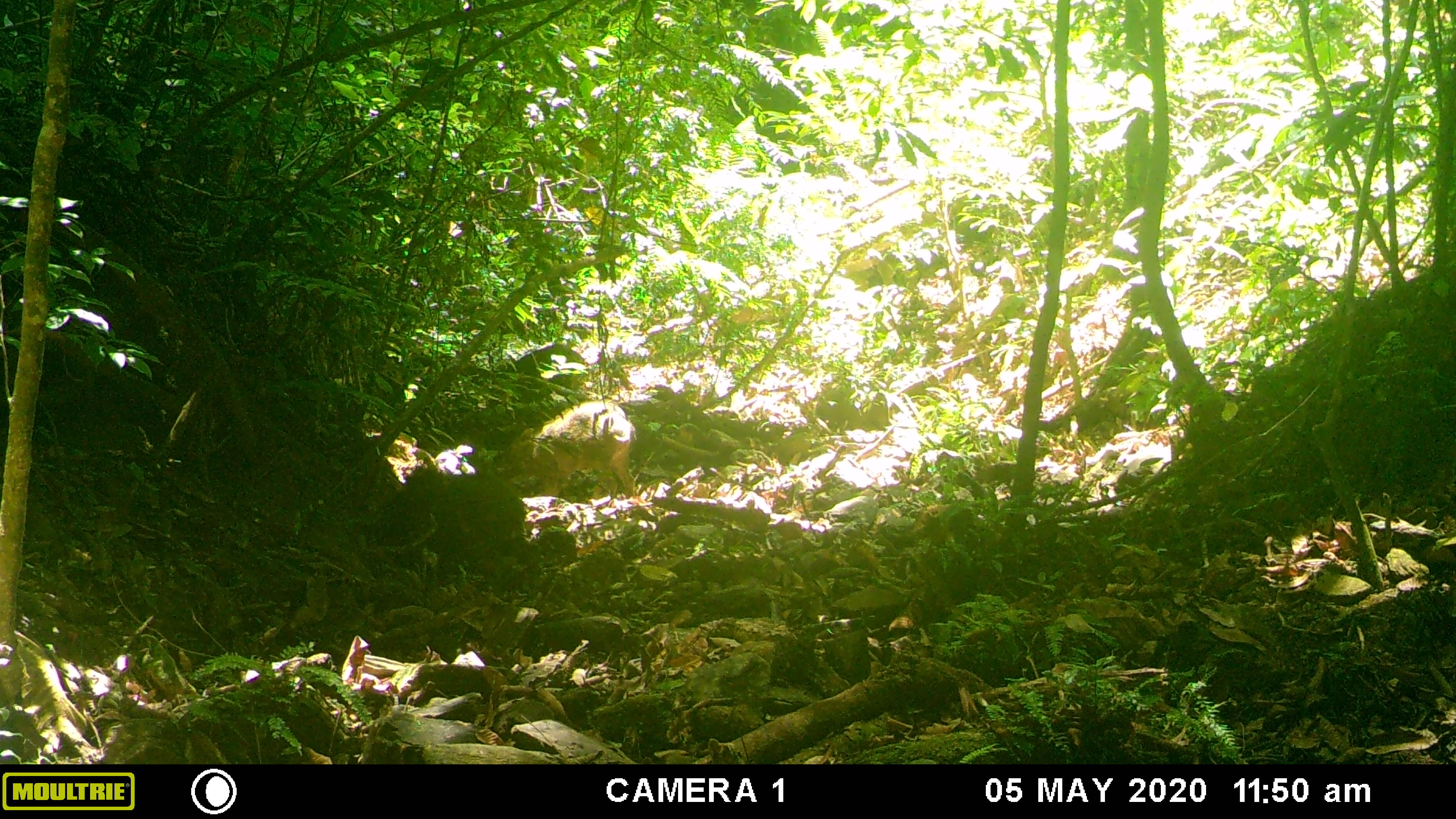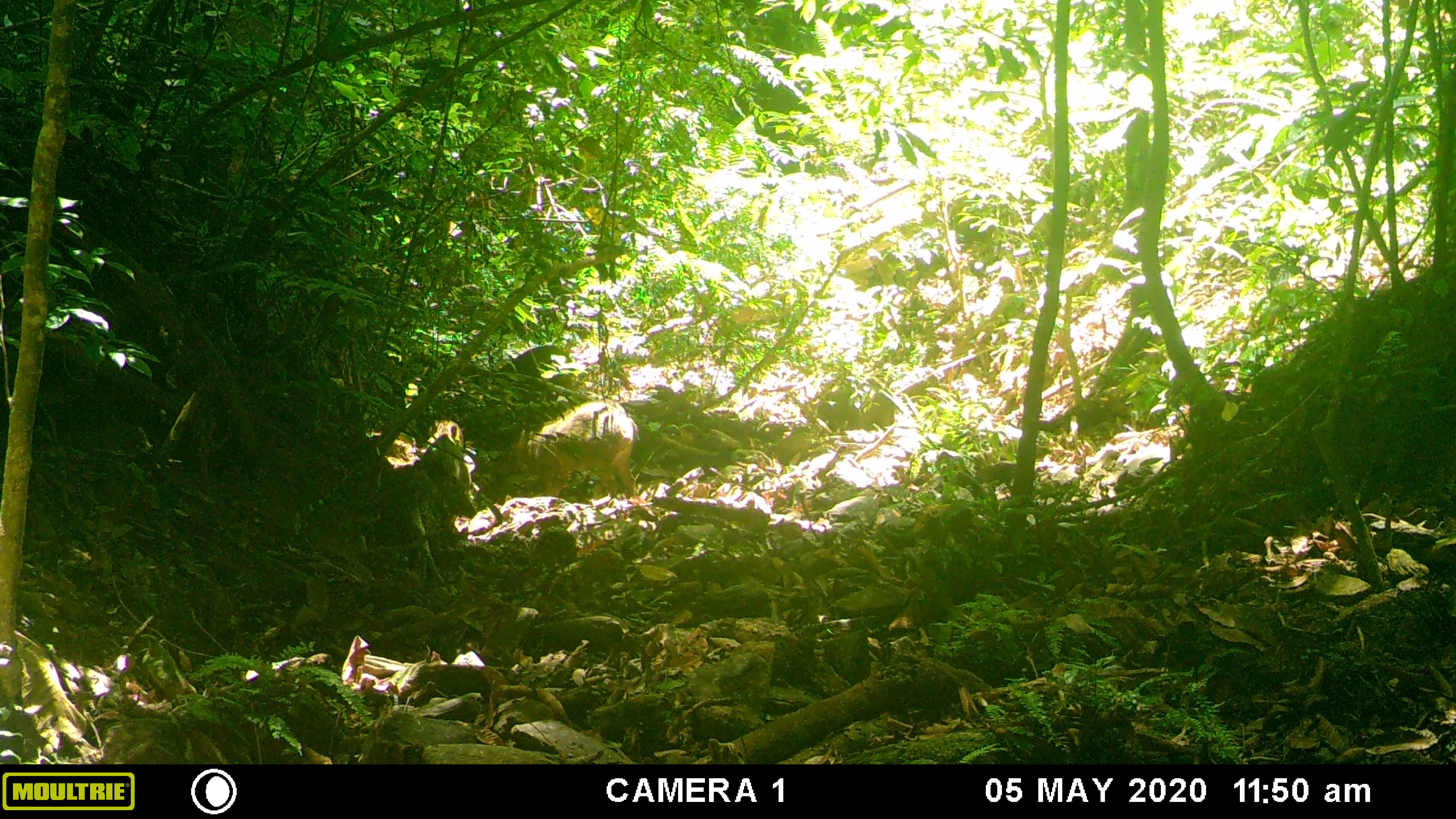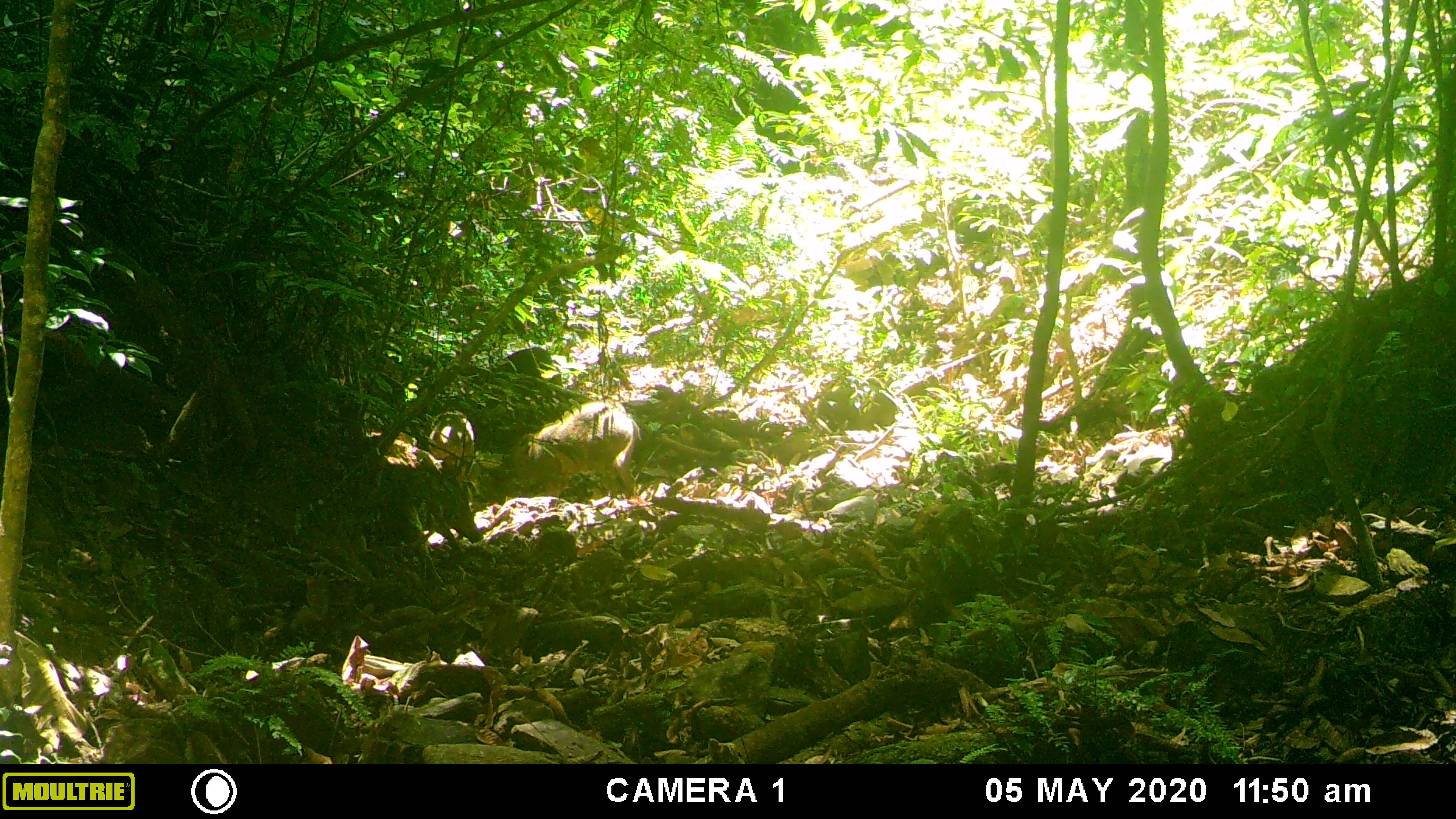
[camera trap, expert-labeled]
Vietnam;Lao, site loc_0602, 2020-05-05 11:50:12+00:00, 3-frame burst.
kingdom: Animalia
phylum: Chordata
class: Mammalia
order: Artiodactyla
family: Suidae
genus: Sus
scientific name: Sus scrofa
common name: eurasian wild pig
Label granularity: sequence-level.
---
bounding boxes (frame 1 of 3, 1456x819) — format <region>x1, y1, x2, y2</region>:
eurasian wild pig: <region>501, 399, 635, 498</region>; <region>434, 444, 476, 476</region>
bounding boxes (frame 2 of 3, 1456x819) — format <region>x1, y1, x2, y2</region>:
eurasian wild pig: <region>509, 397, 639, 499</region>; <region>423, 419, 464, 452</region>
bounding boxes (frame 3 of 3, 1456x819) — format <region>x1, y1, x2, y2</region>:
eurasian wild pig: <region>504, 397, 641, 499</region>; <region>424, 412, 474, 475</region>